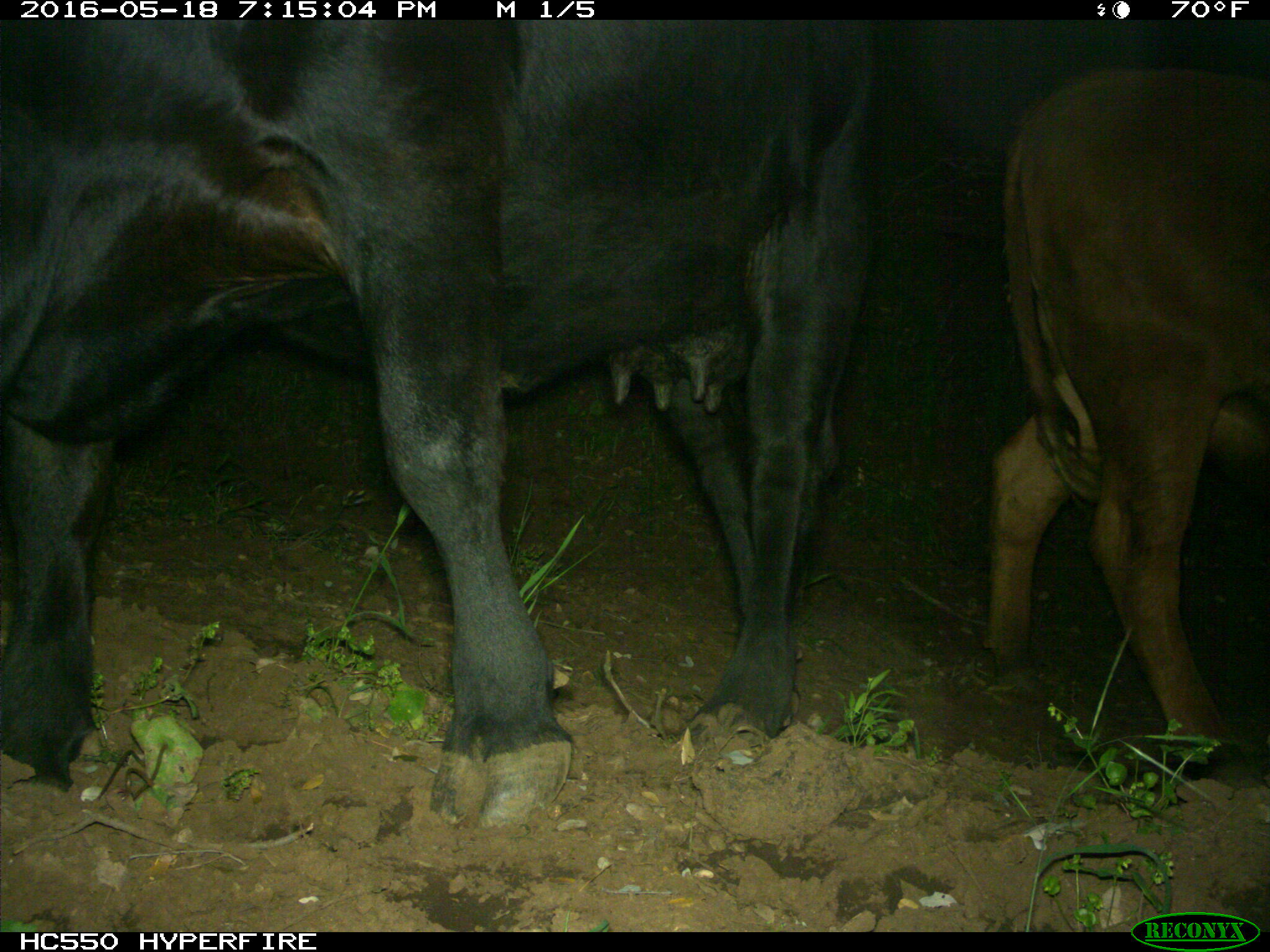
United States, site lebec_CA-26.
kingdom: Animalia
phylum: Chordata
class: Mammalia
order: Artiodactyla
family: Bovidae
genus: Bos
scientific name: Bos taurus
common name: domestic cow